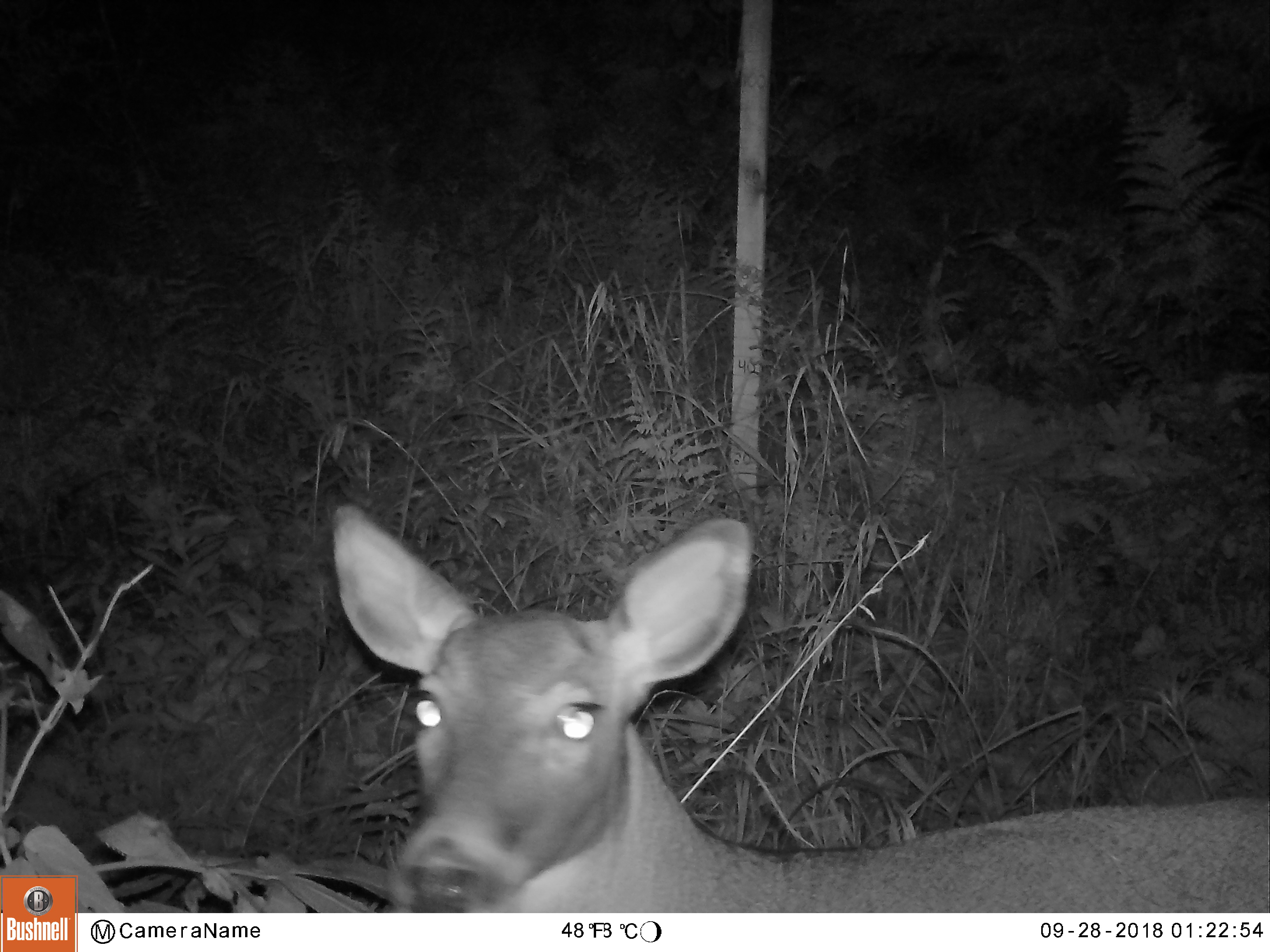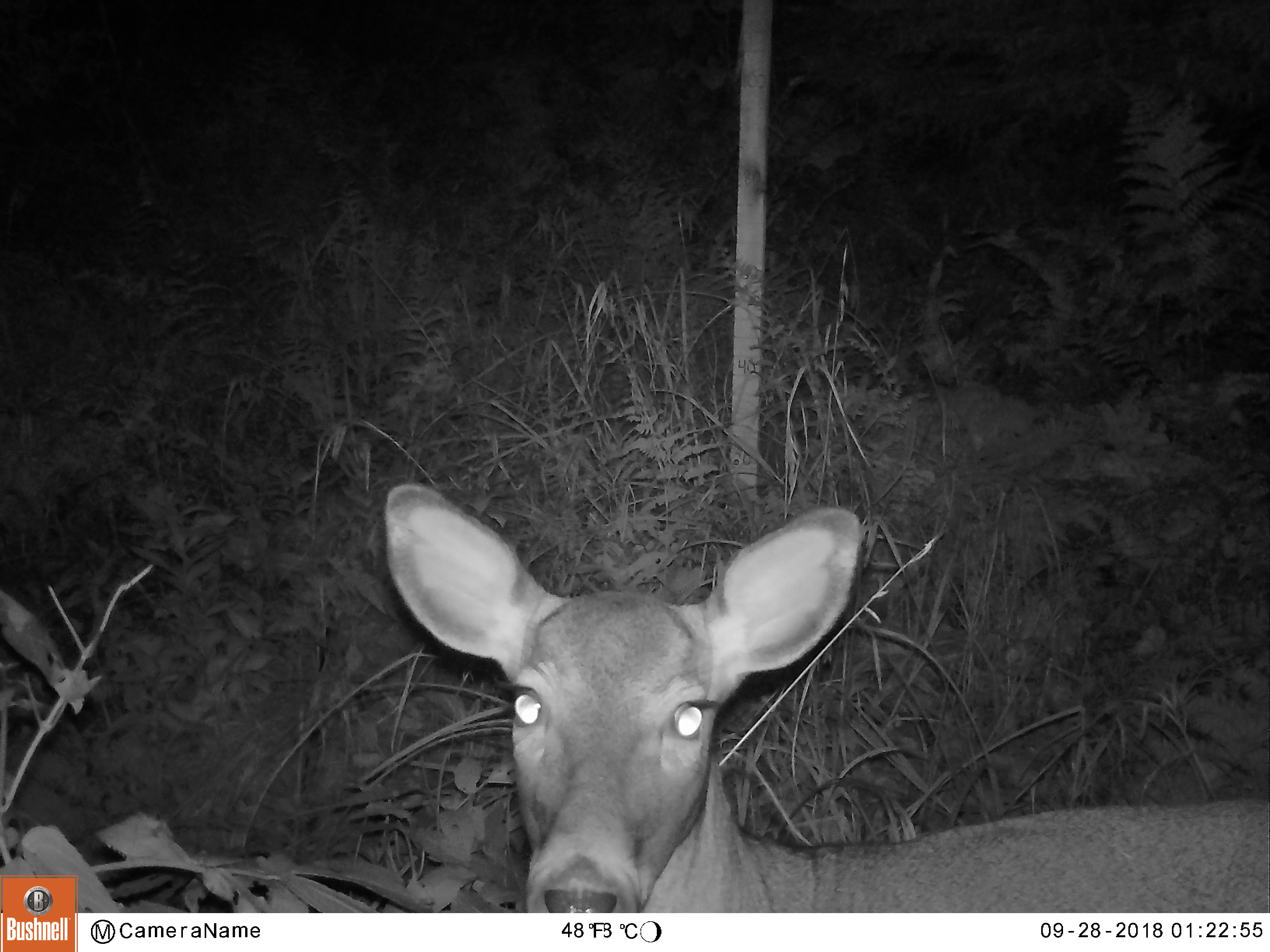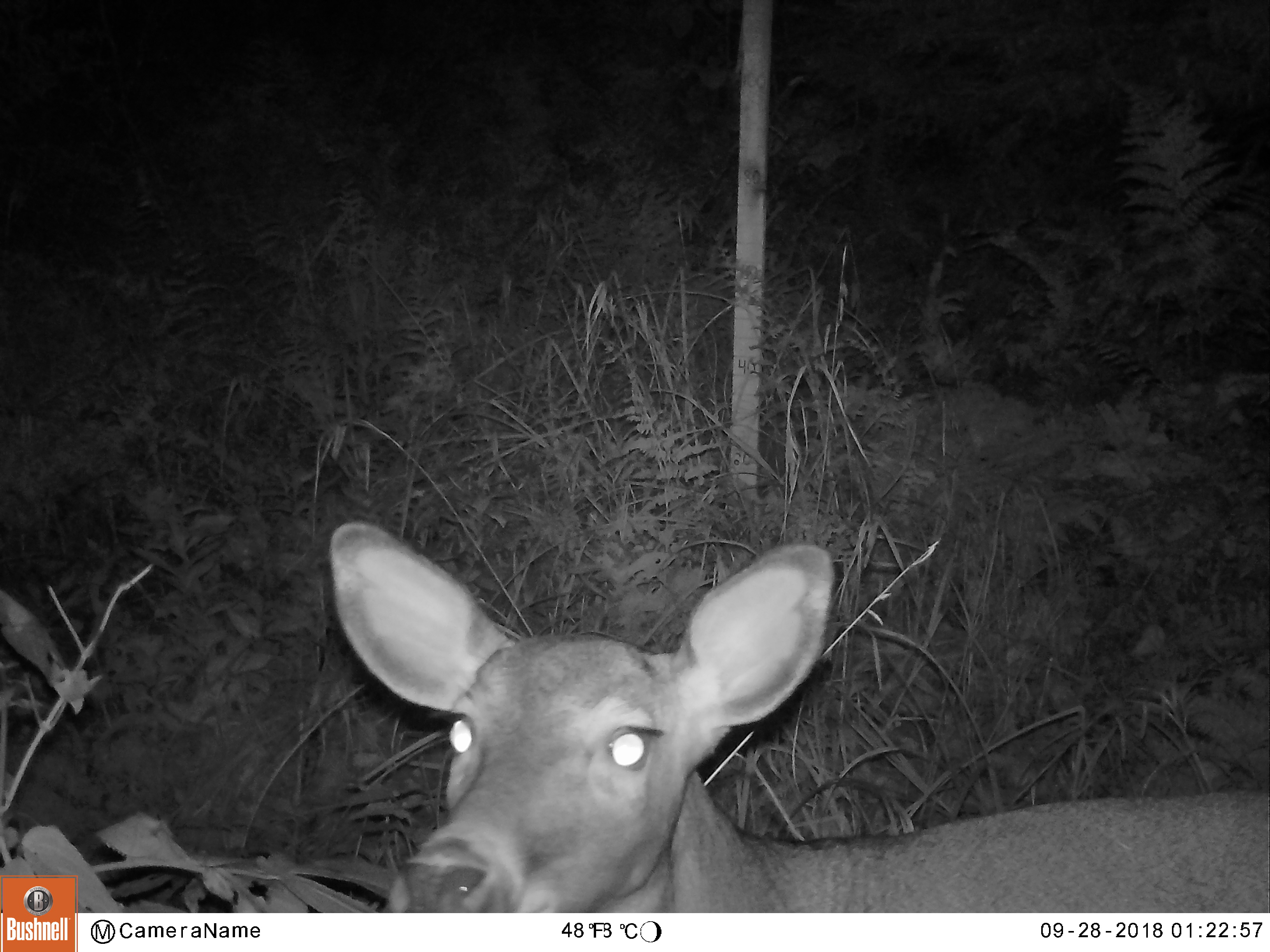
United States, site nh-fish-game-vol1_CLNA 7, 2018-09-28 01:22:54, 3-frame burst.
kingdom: Animalia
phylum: Chordata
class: Mammalia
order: Artiodactyla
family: Cervidae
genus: Odocoileus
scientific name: Odocoileus virginianus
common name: white-tailed deer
White-tailed deer (Odocoileus virginianus).